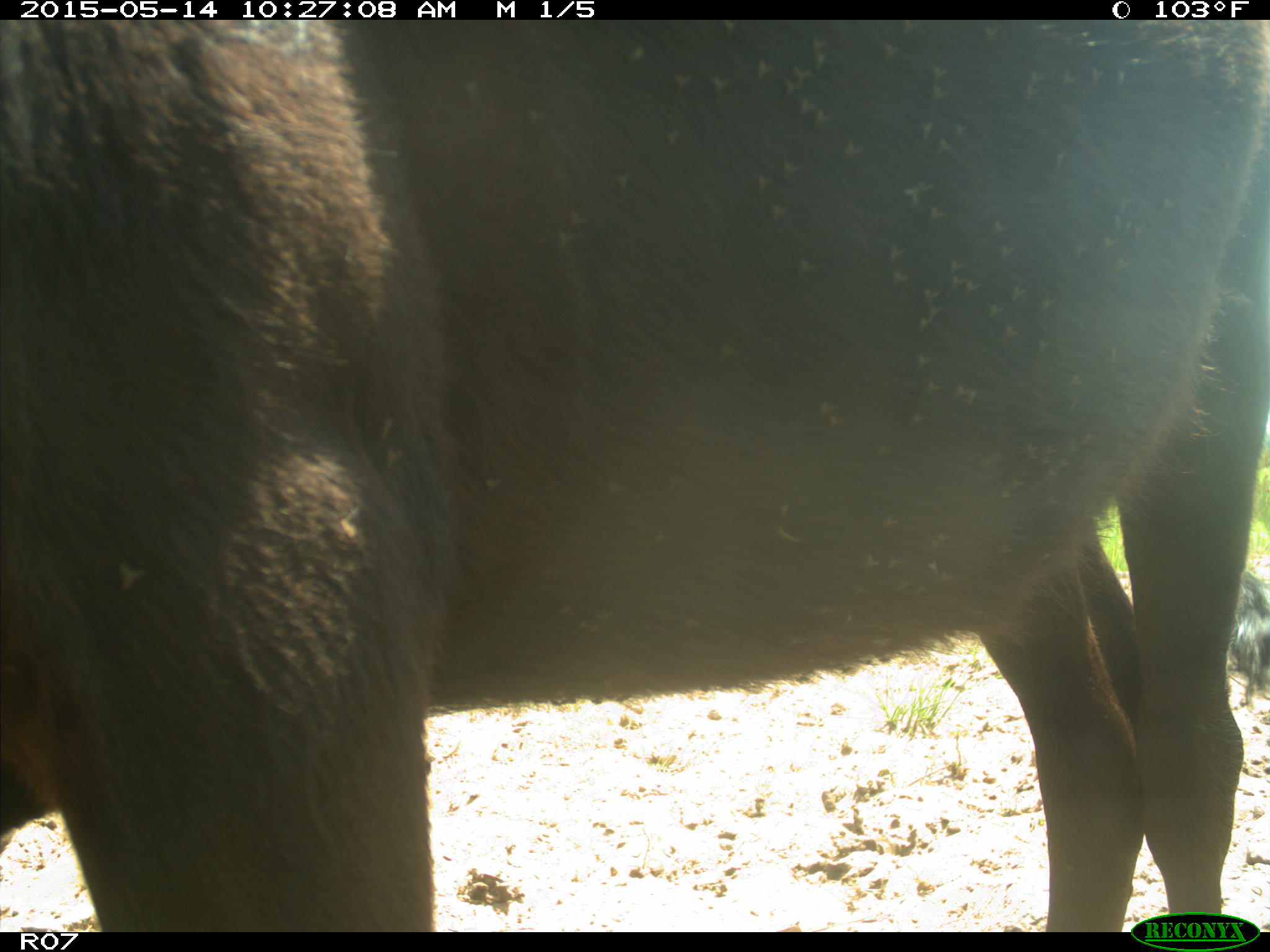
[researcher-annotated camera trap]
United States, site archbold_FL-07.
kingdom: Animalia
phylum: Chordata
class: Mammalia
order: Artiodactyla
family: Bovidae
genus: Bos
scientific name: Bos taurus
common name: domestic cow